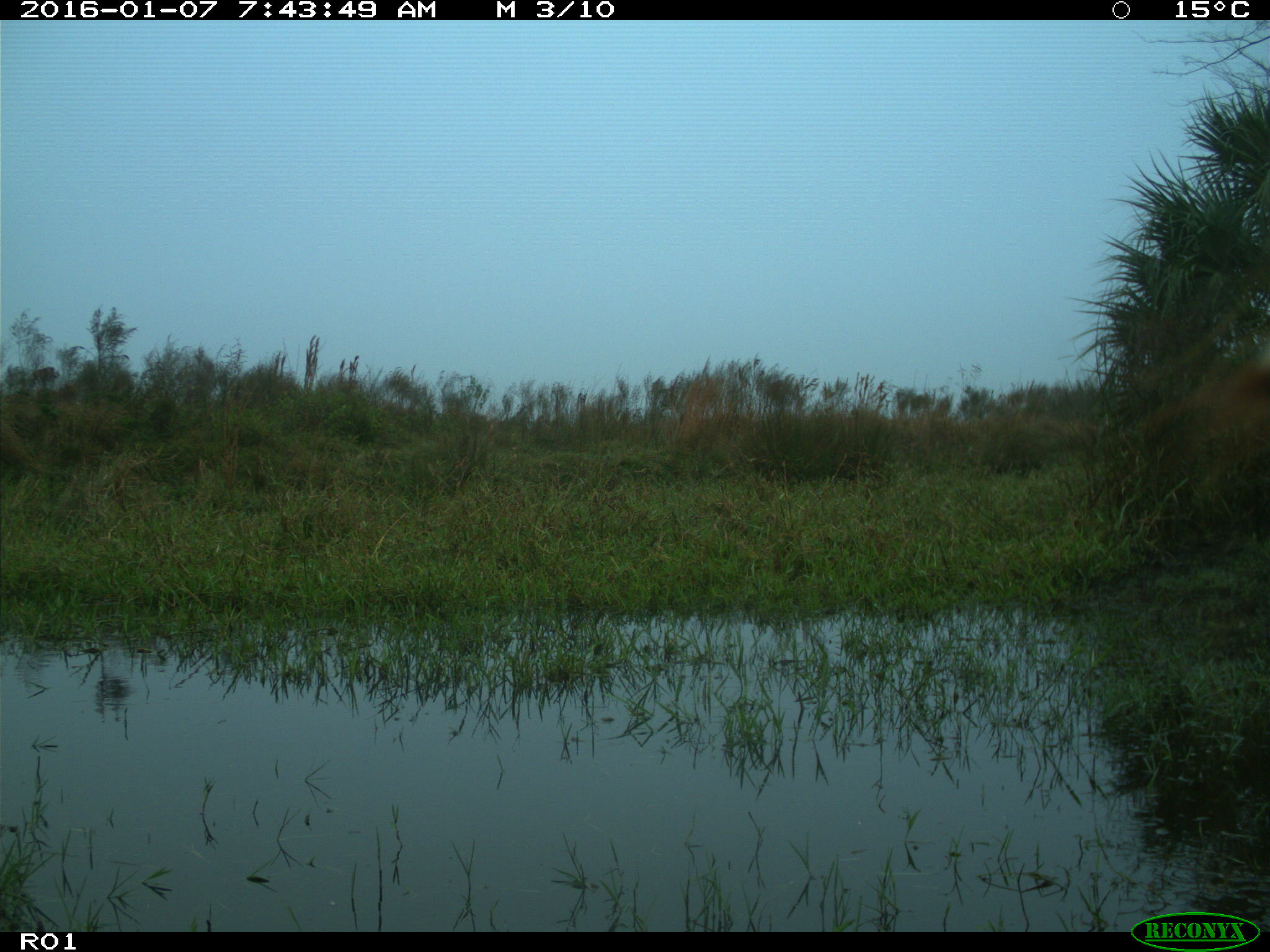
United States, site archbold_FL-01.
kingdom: Animalia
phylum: Chordata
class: Mammalia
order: Artiodactyla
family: Bovidae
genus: Bos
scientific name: Bos taurus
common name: domestic cow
Bos taurus (domestic cow).